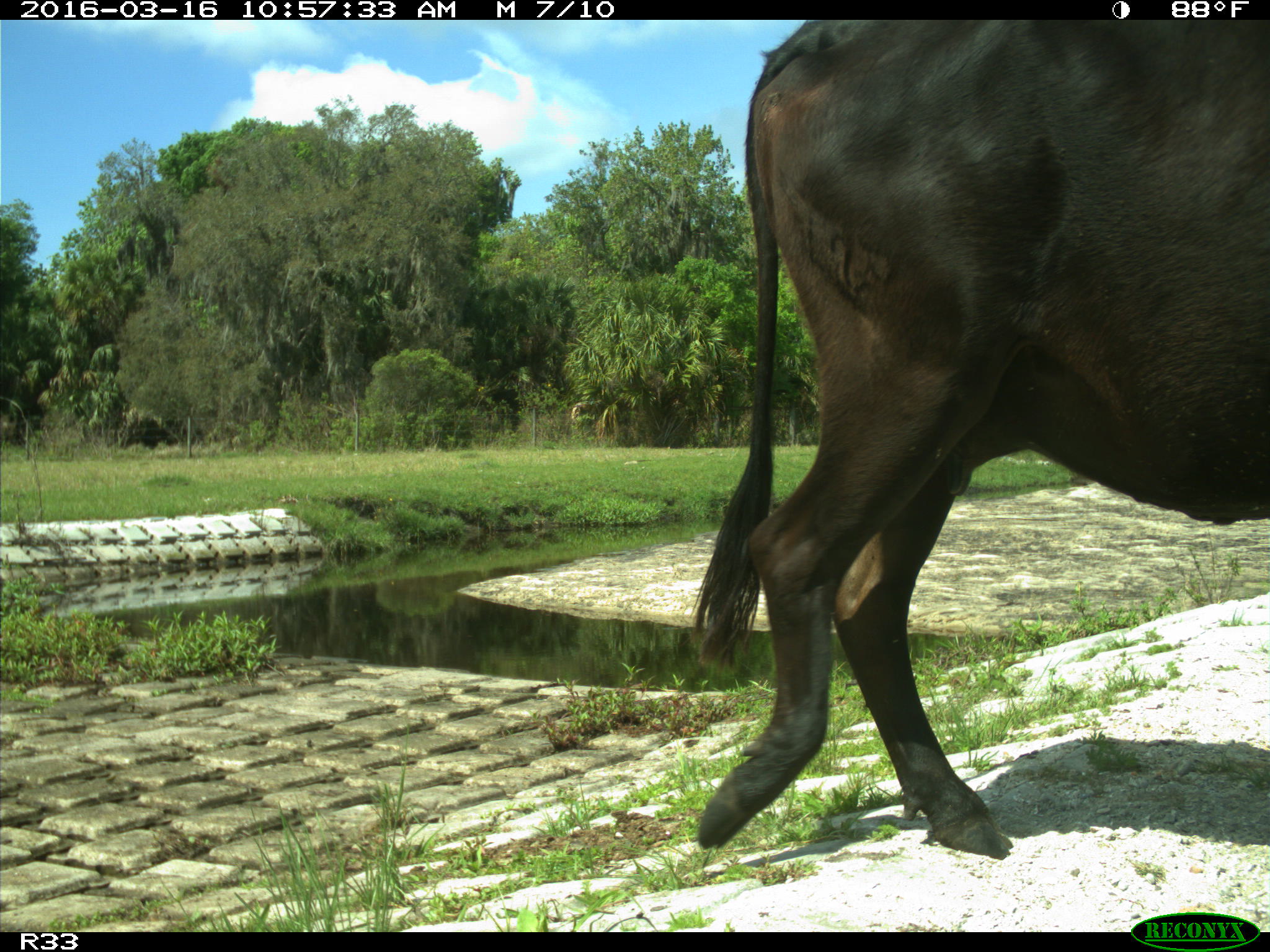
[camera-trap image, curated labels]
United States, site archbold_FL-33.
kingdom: Animalia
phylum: Chordata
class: Mammalia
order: Artiodactyla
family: Bovidae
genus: Bos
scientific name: Bos taurus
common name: domestic cow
Bos taurus (domestic cow).